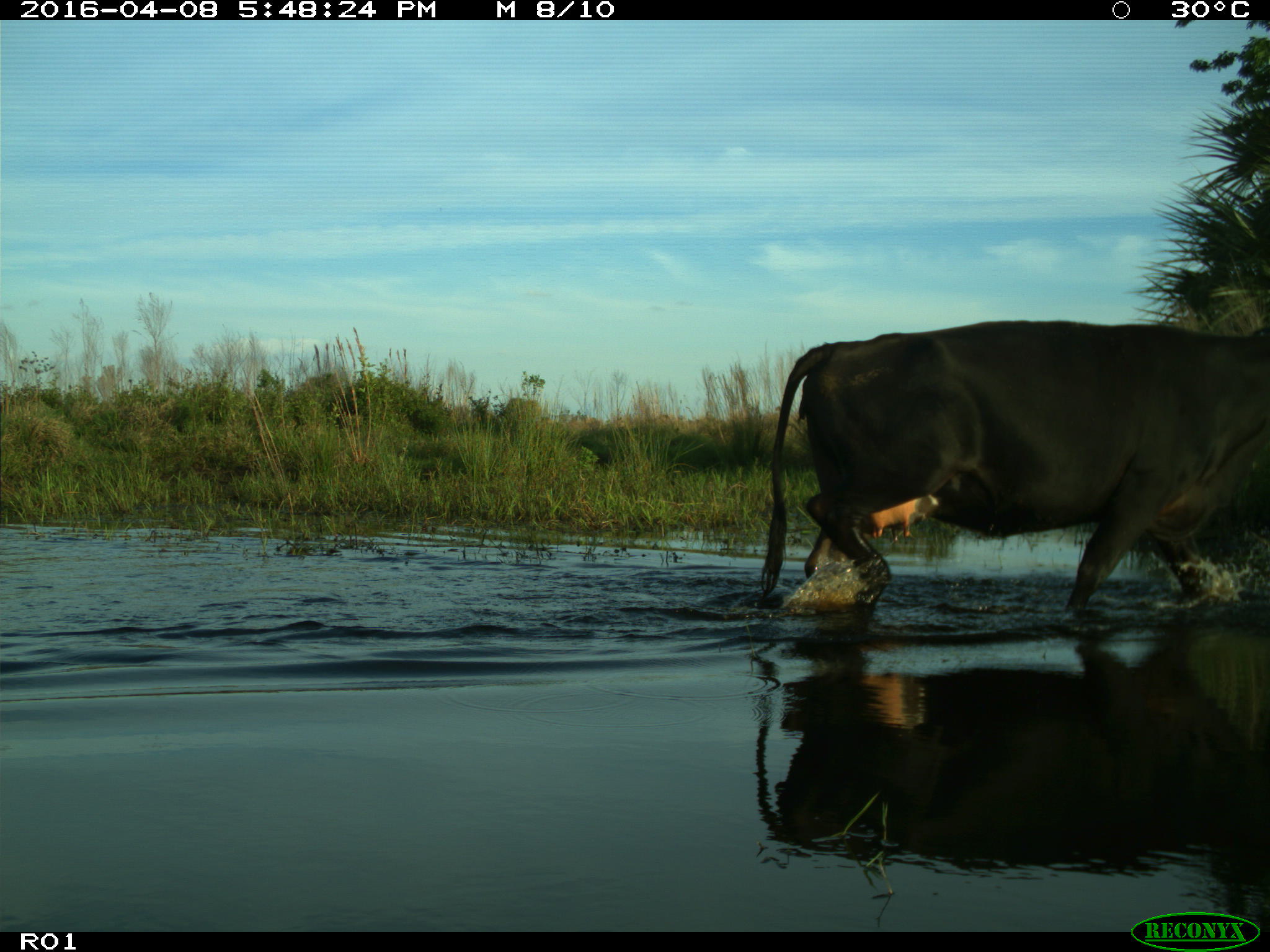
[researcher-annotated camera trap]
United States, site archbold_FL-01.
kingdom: Animalia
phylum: Chordata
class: Mammalia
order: Artiodactyla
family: Bovidae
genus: Bos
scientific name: Bos taurus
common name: domestic cow